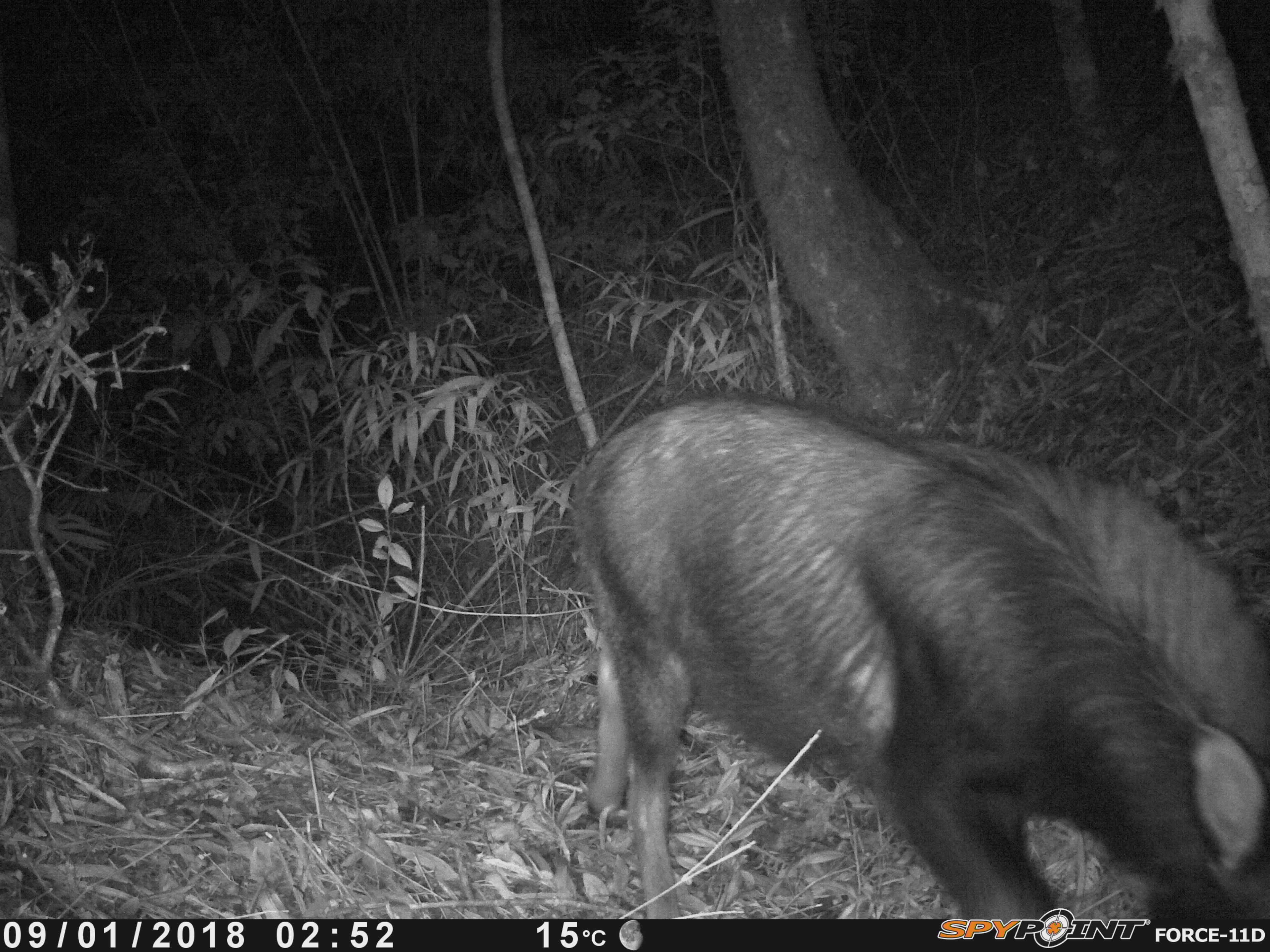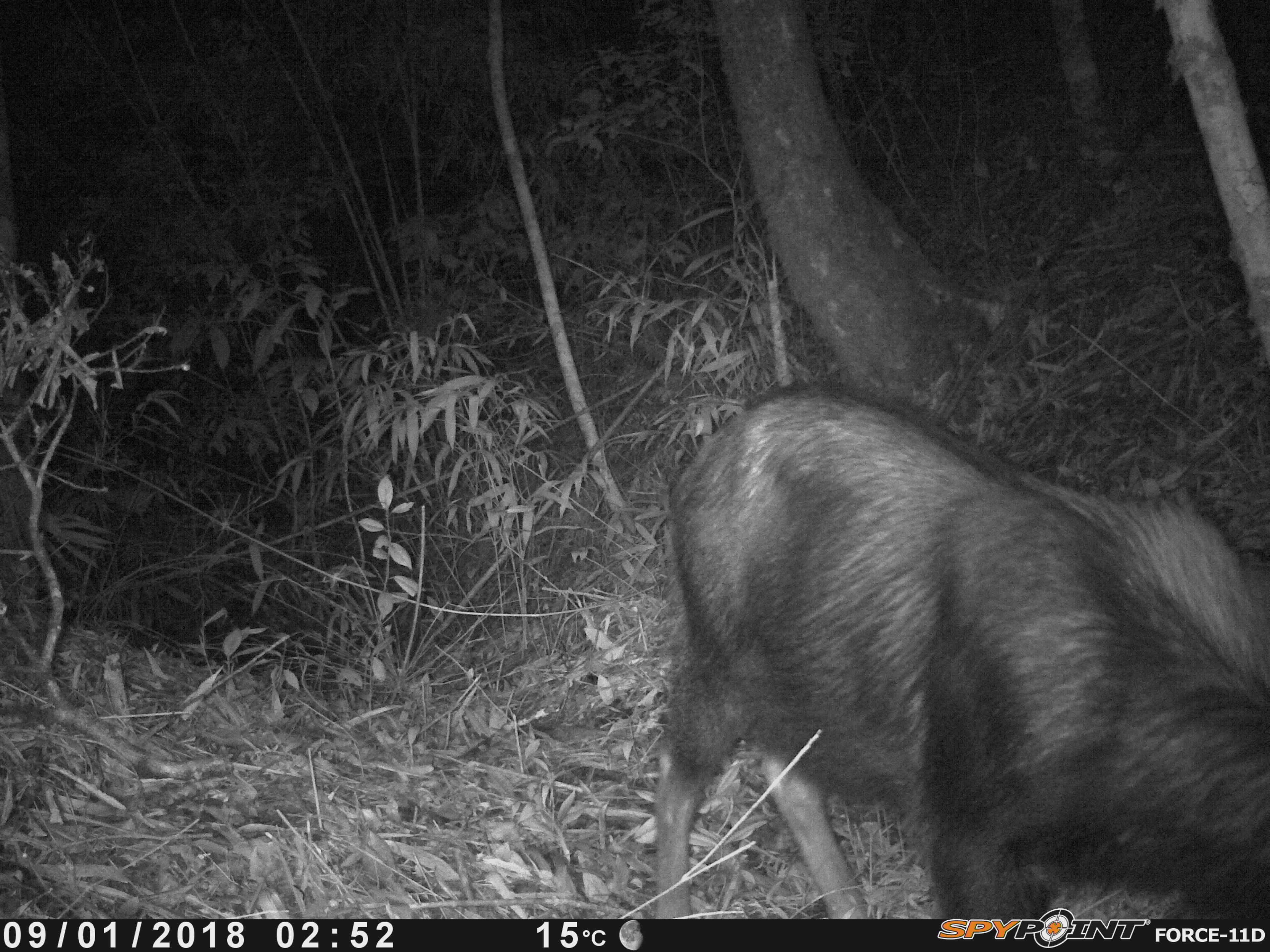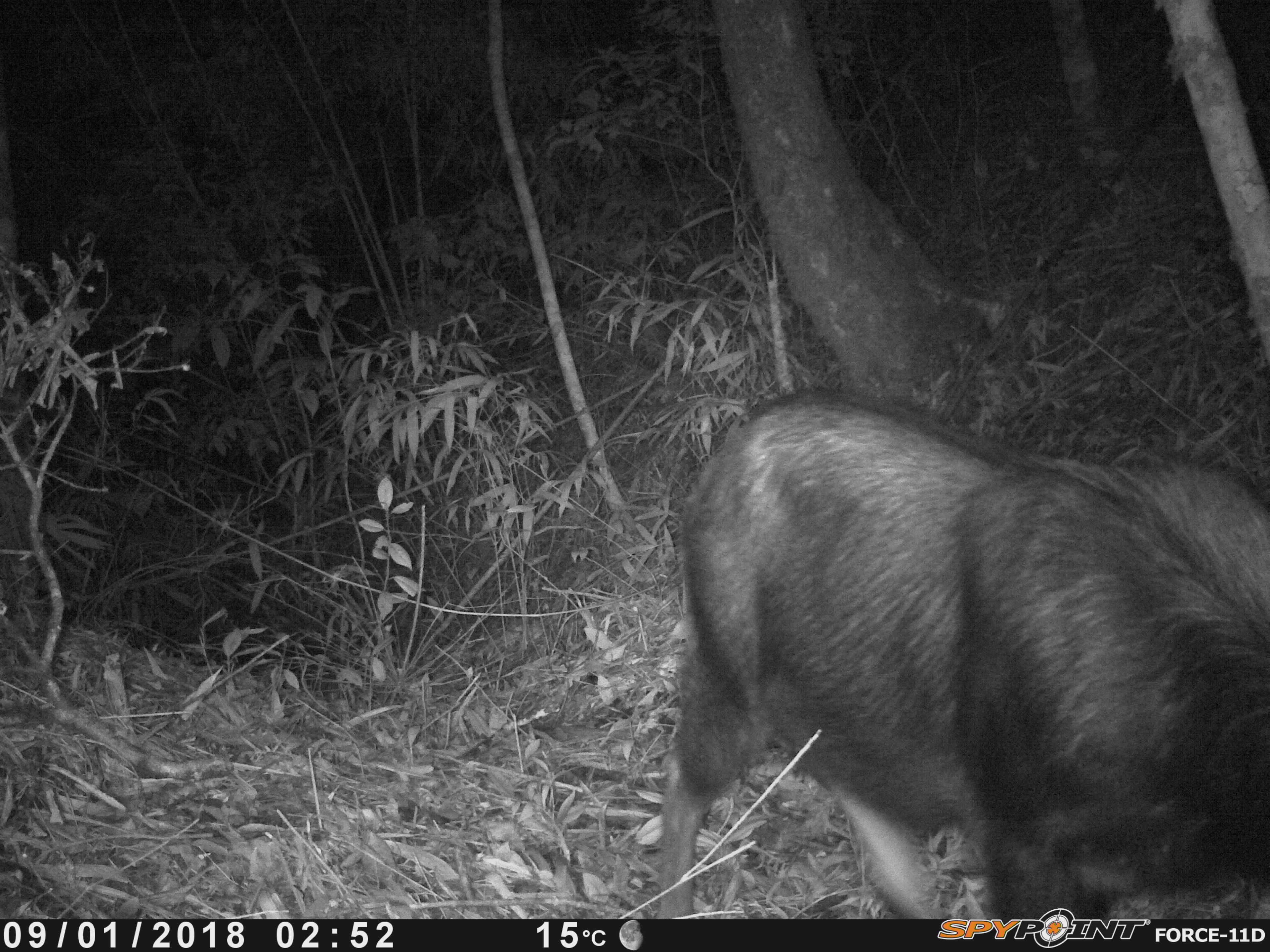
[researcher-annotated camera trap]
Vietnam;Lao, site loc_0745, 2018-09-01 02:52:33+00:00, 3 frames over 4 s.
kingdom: Animalia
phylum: Chordata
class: Mammalia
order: Artiodactyla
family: Bovidae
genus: Capricornis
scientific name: Capricornis sumatraensis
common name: chinese serow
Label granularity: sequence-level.